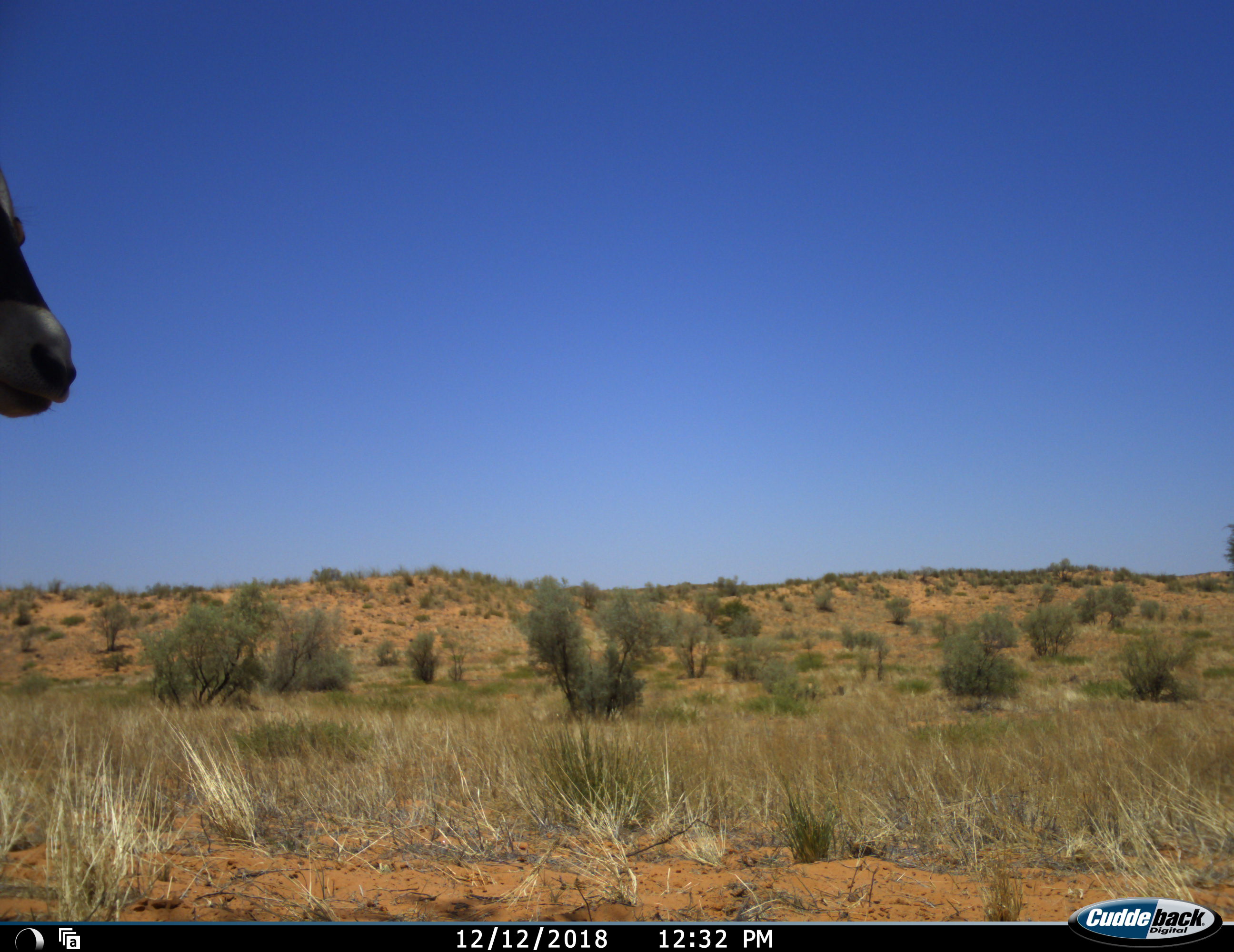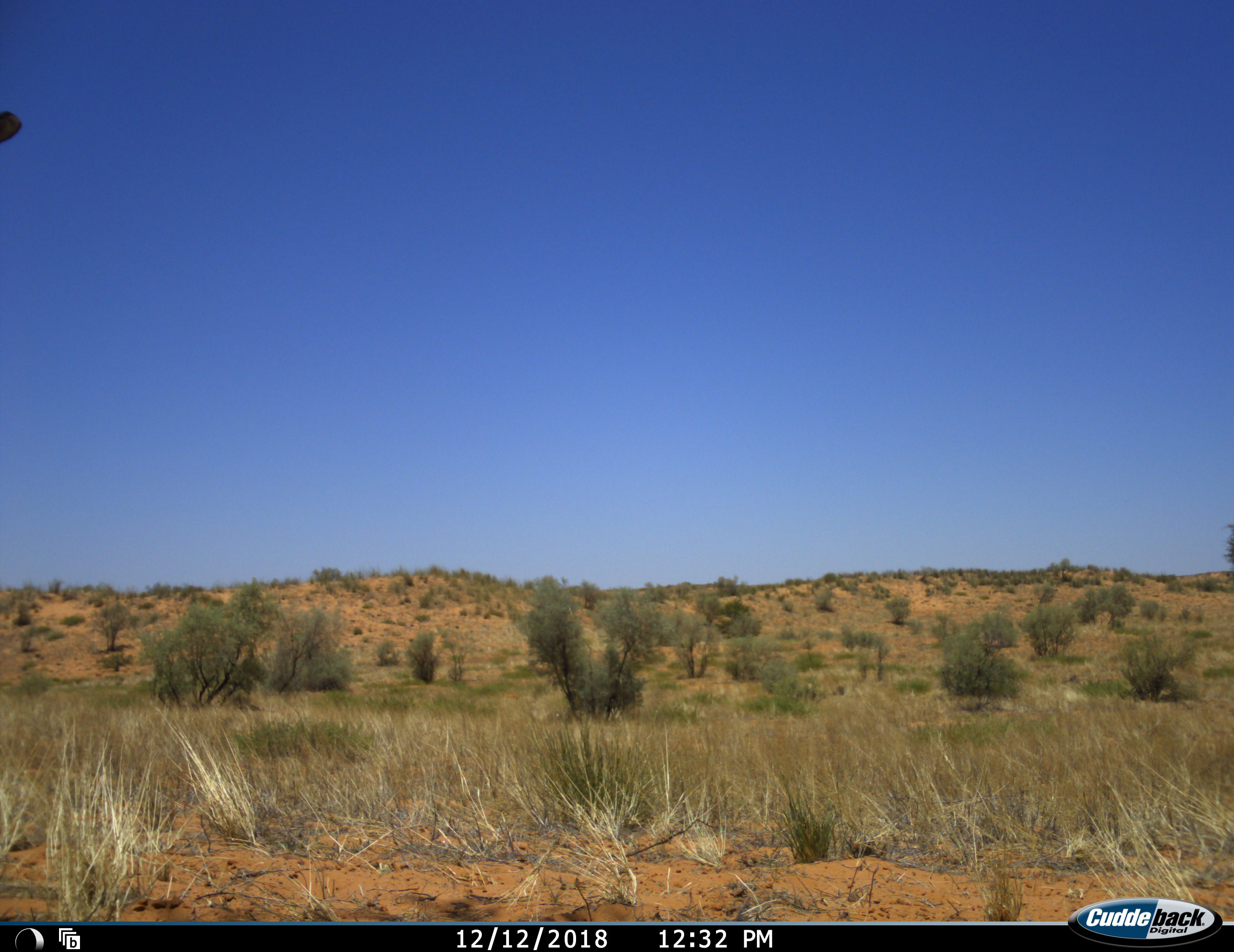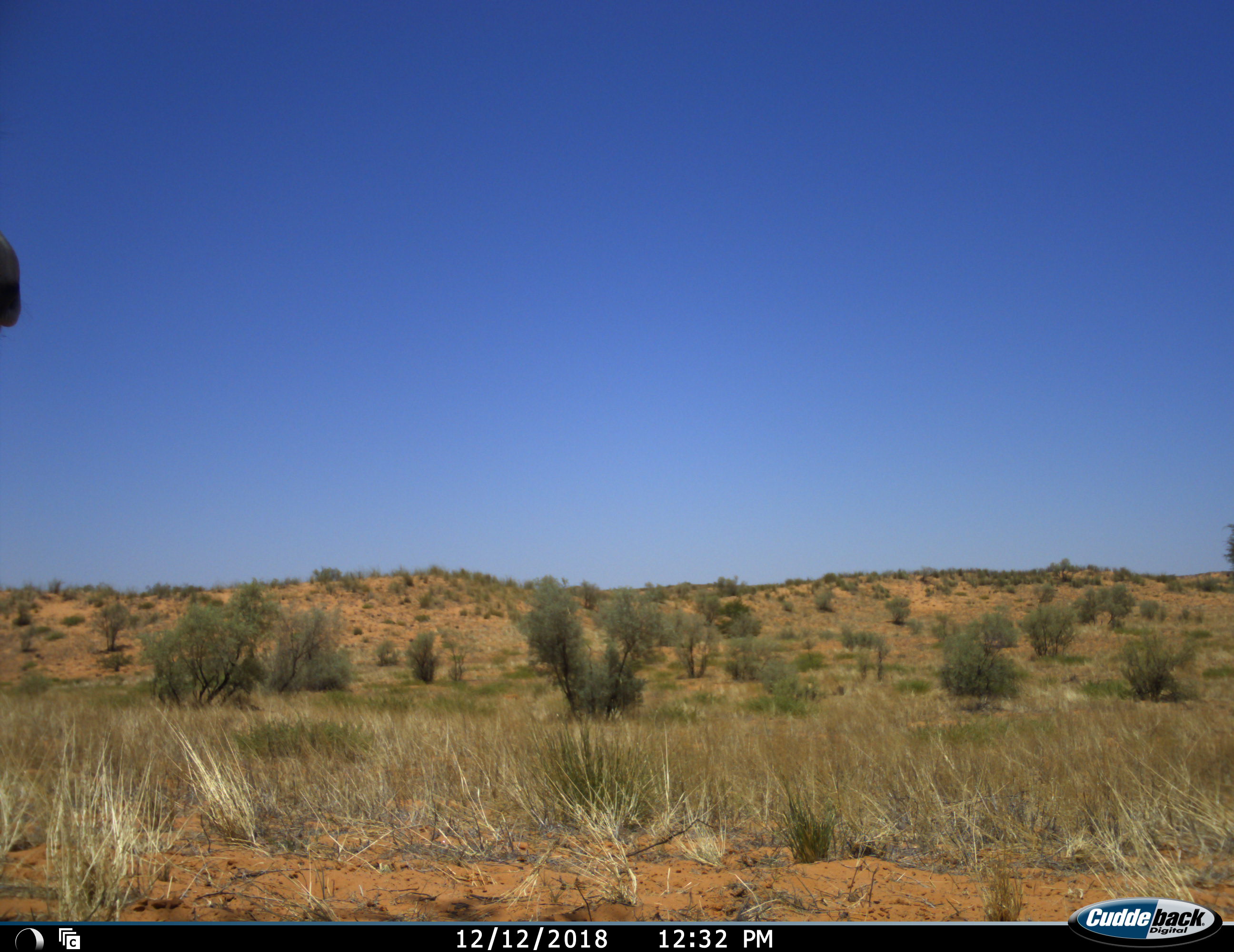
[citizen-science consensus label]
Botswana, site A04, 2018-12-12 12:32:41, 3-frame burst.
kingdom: Animalia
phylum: Chordata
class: Mammalia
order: Artiodactyla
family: Bovidae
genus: Oryx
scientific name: Oryx gazella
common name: gemsbok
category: gemsbokoryx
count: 1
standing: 90%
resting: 0%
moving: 10%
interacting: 0%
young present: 0%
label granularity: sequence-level